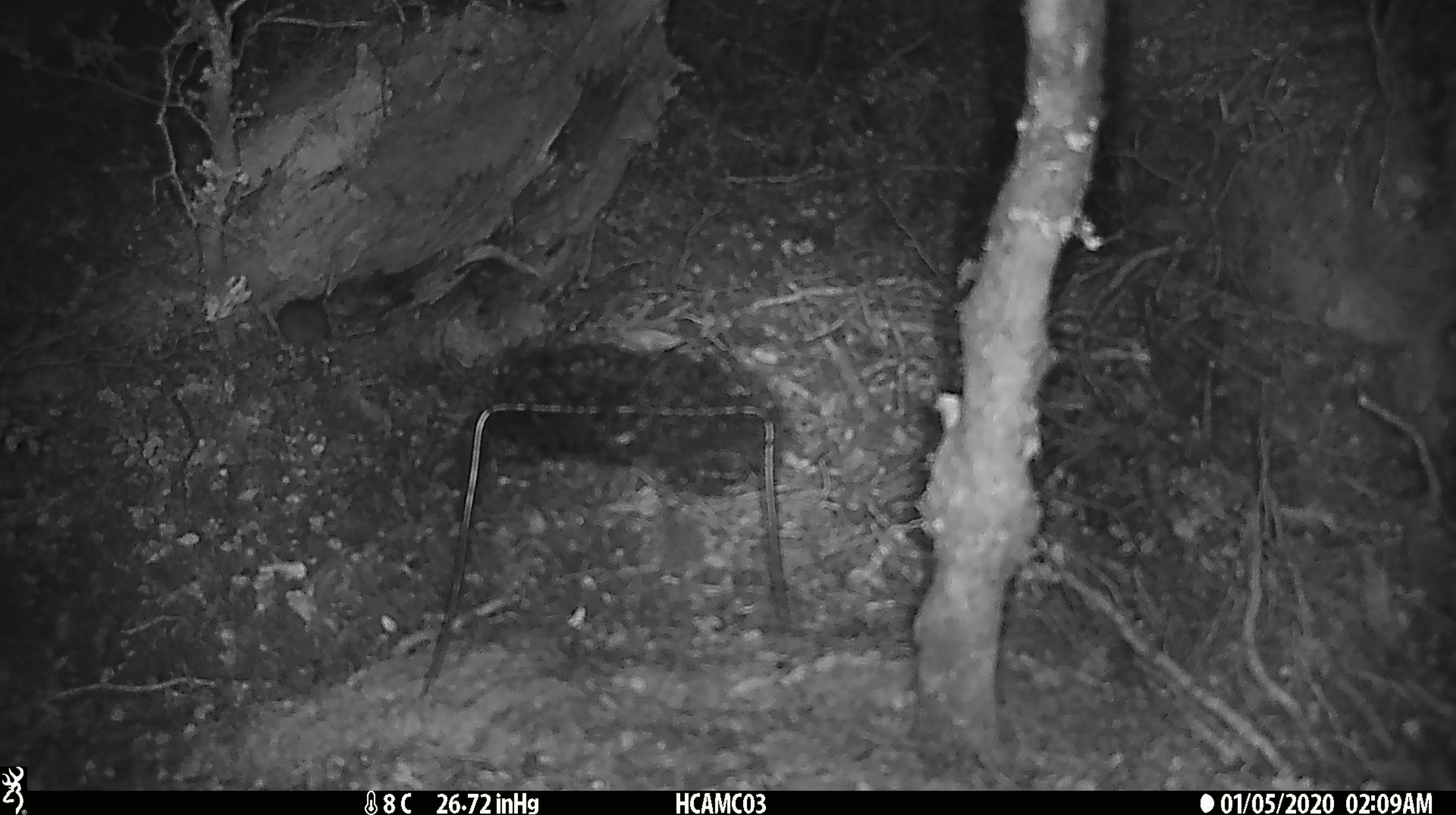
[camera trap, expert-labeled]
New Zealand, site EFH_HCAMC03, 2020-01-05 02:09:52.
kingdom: Animalia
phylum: Chordata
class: Mammalia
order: Rodentia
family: Muridae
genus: Mus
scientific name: Mus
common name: mouse